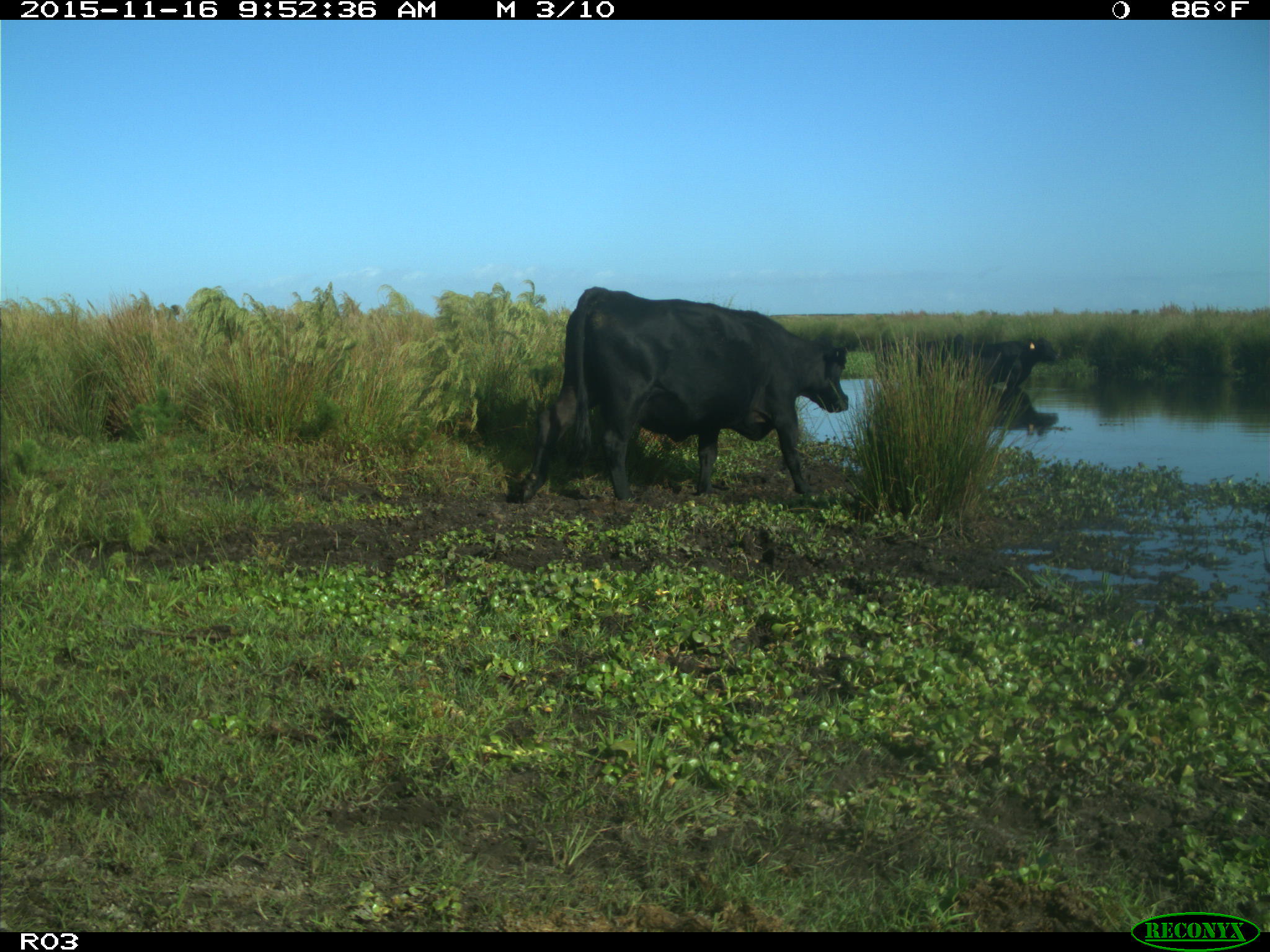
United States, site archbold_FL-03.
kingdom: Animalia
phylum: Chordata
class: Mammalia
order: Artiodactyla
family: Bovidae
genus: Bos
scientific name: Bos taurus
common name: domestic cow